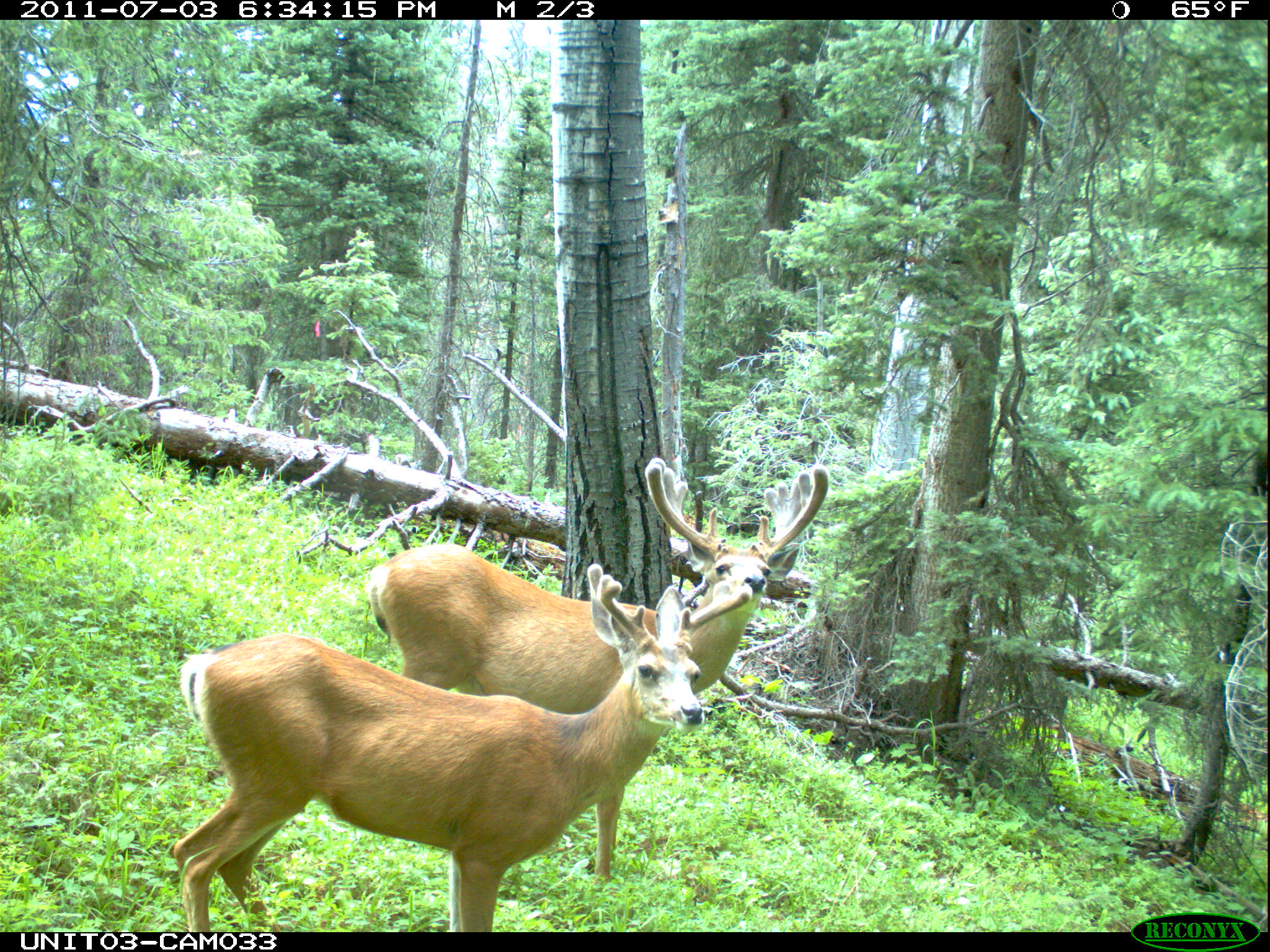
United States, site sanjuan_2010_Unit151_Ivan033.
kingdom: Animalia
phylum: Chordata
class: Mammalia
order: Artiodactyla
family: Cervidae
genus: Odocoileus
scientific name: Odocoileus hemionus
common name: mule deer